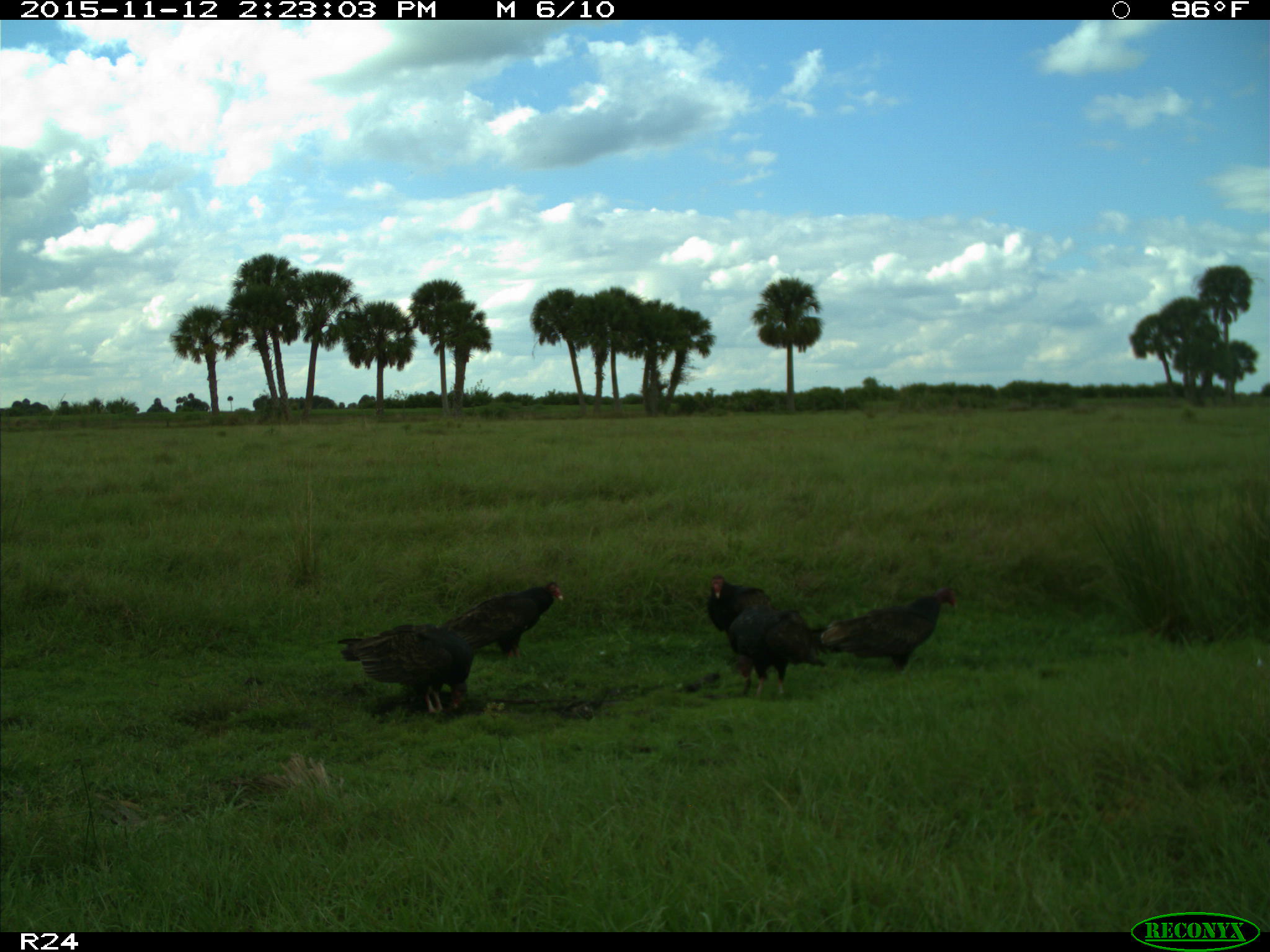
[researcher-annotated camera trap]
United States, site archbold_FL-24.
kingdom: Animalia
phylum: Chordata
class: Aves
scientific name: Aves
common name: birds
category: unidentified bird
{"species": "unidentified bird (birds) (Aves)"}